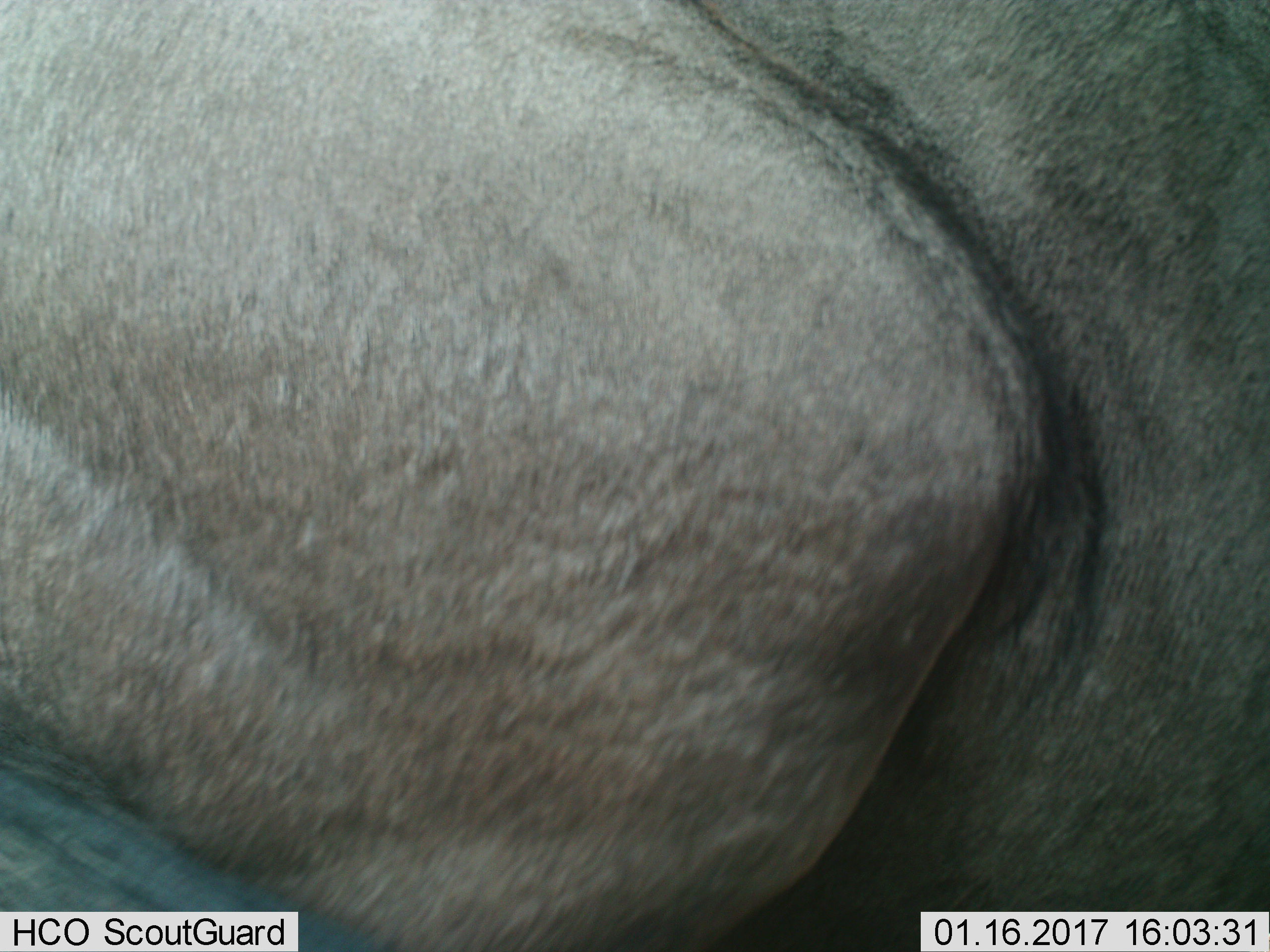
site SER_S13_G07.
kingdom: Animalia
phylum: Chordata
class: Mammalia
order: Artiodactyla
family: Bovidae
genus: Connochaetes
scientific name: Connochaetes taurinus taurinus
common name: blue wildebeest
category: wildebeestblue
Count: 1.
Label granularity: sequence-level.